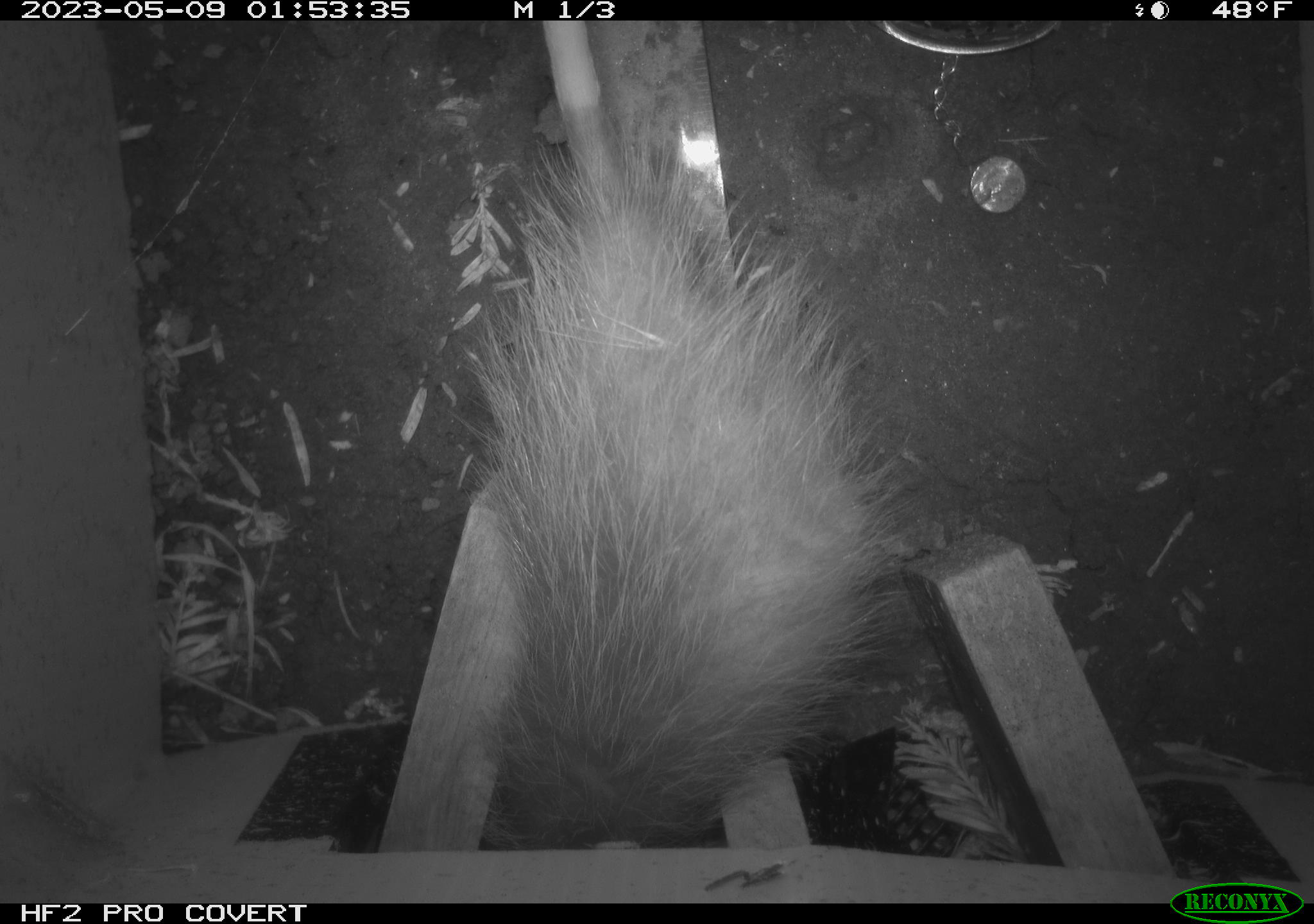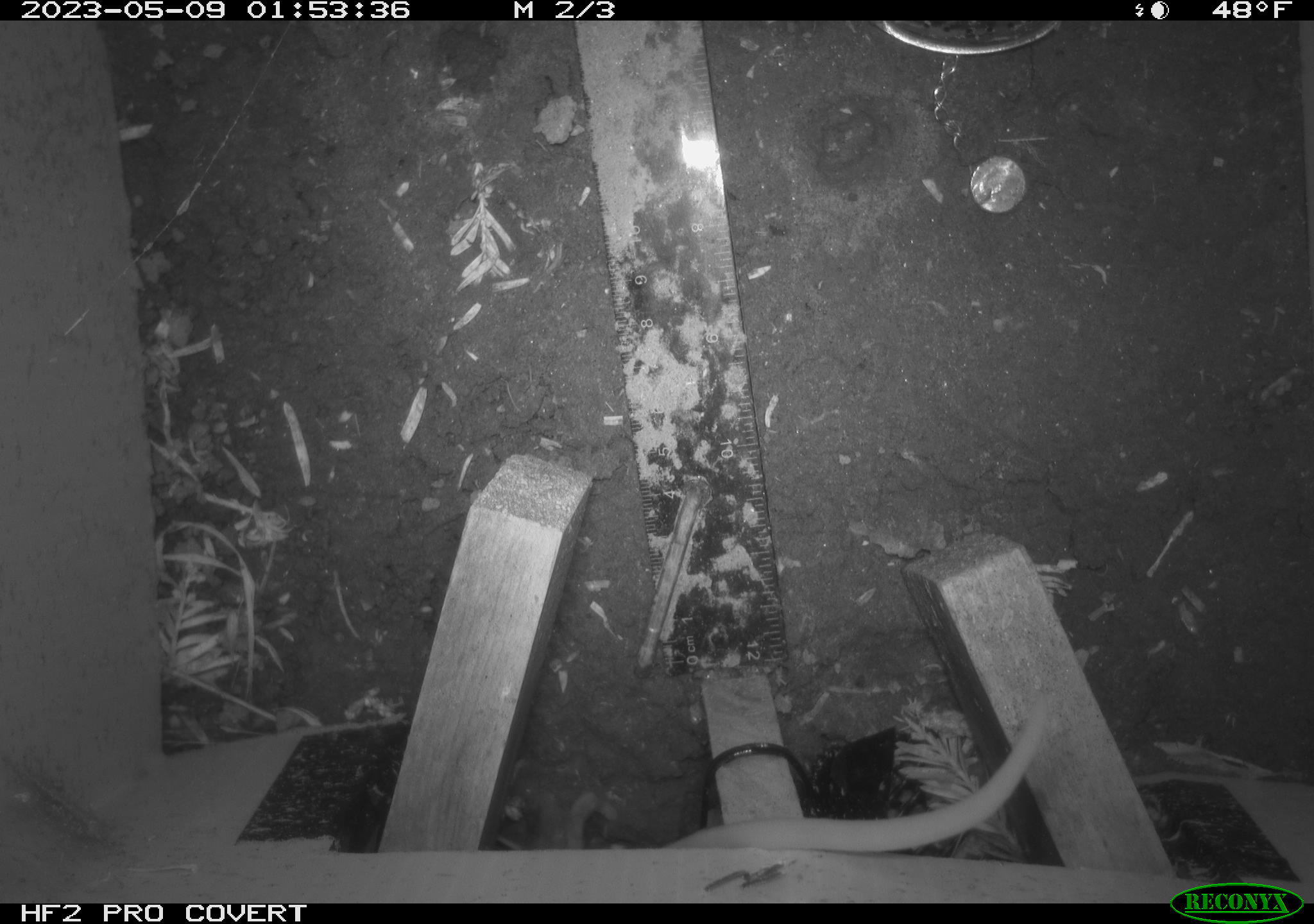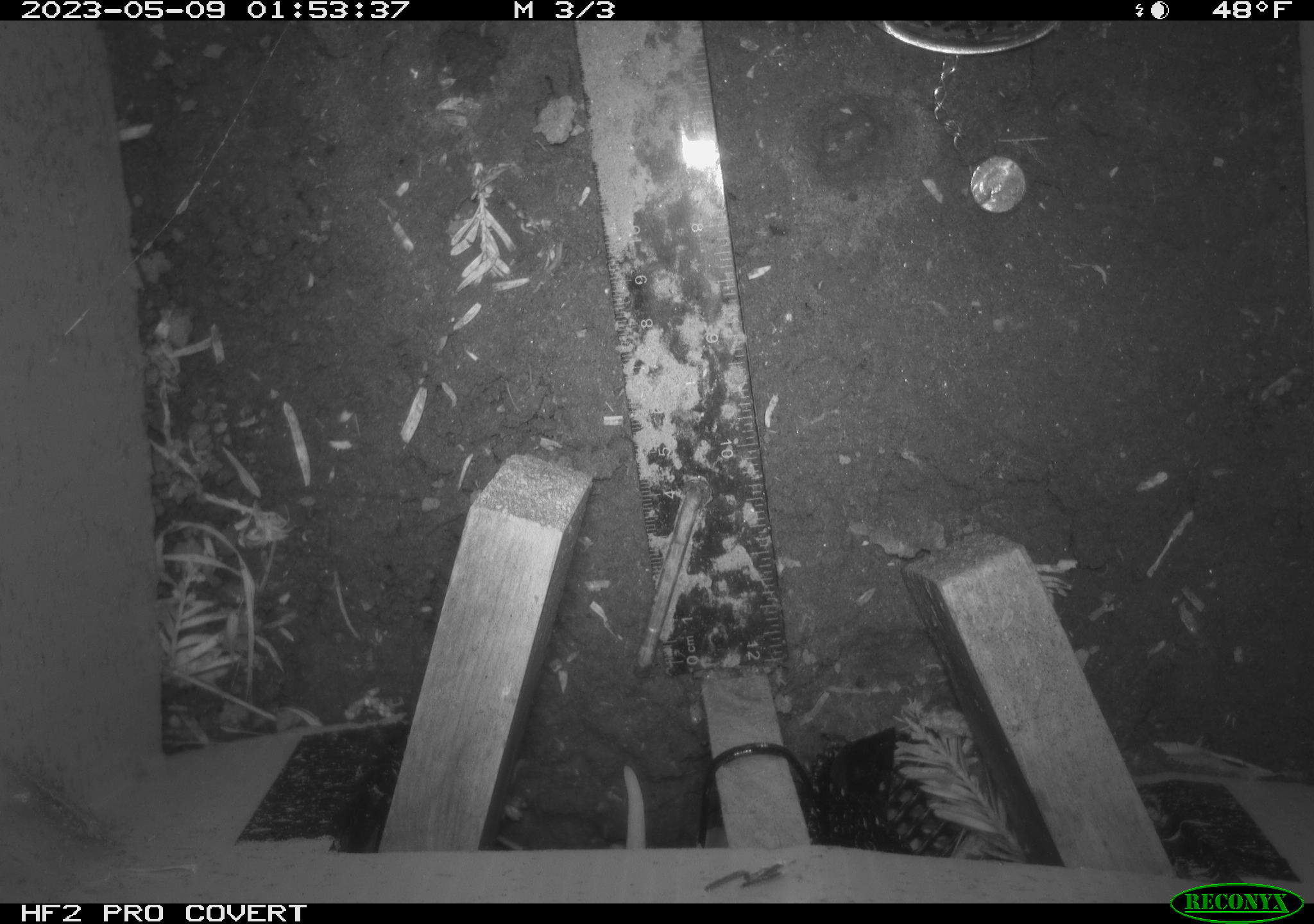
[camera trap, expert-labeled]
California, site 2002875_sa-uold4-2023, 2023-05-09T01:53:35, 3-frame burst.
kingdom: Animalia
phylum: Chordata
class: Mammalia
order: Didelphimorphia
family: Didelphidae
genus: Didelphis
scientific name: Didelphis virginiana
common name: virginia opossum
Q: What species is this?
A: Virginia opossum (Didelphis virginiana).